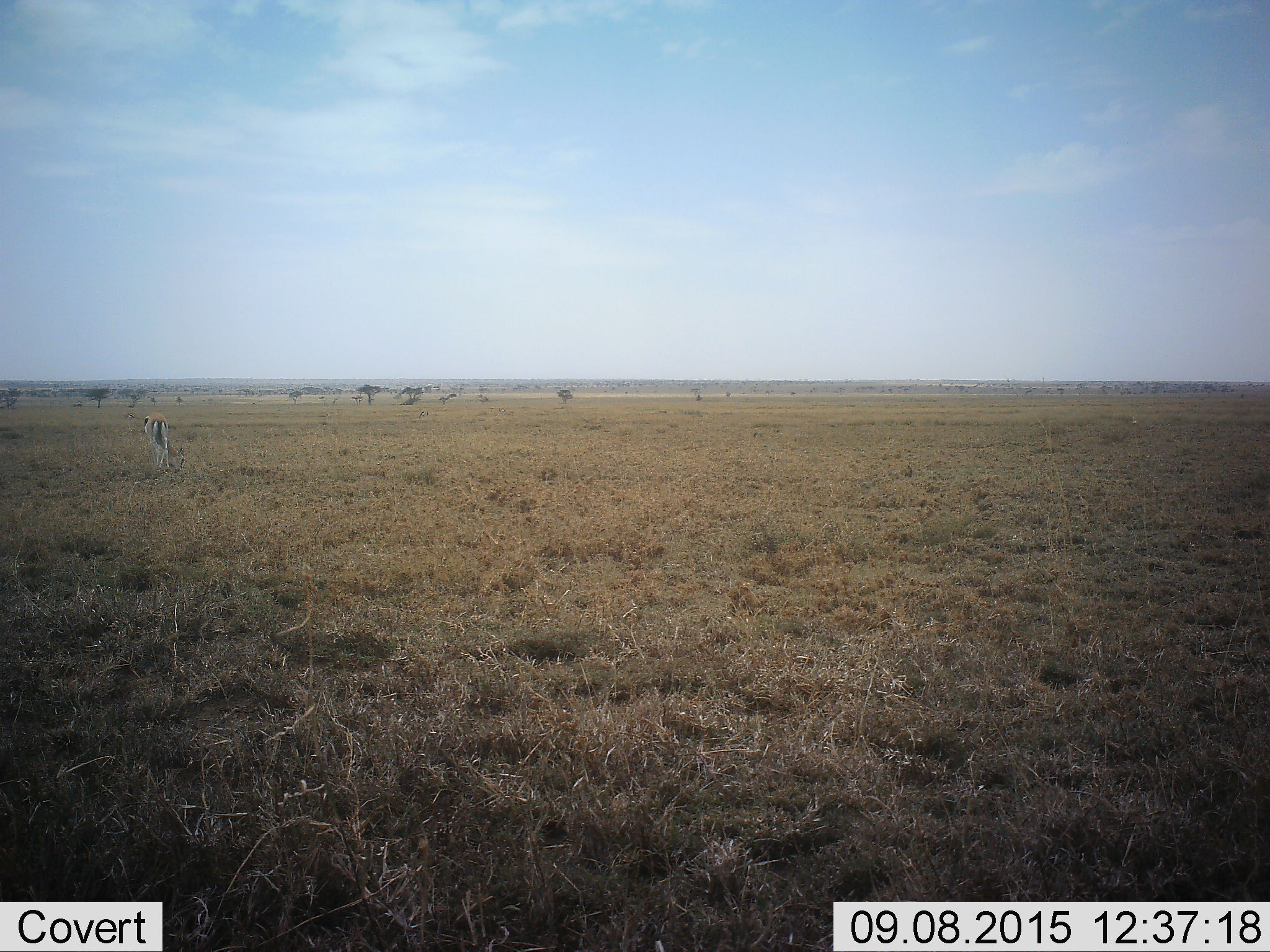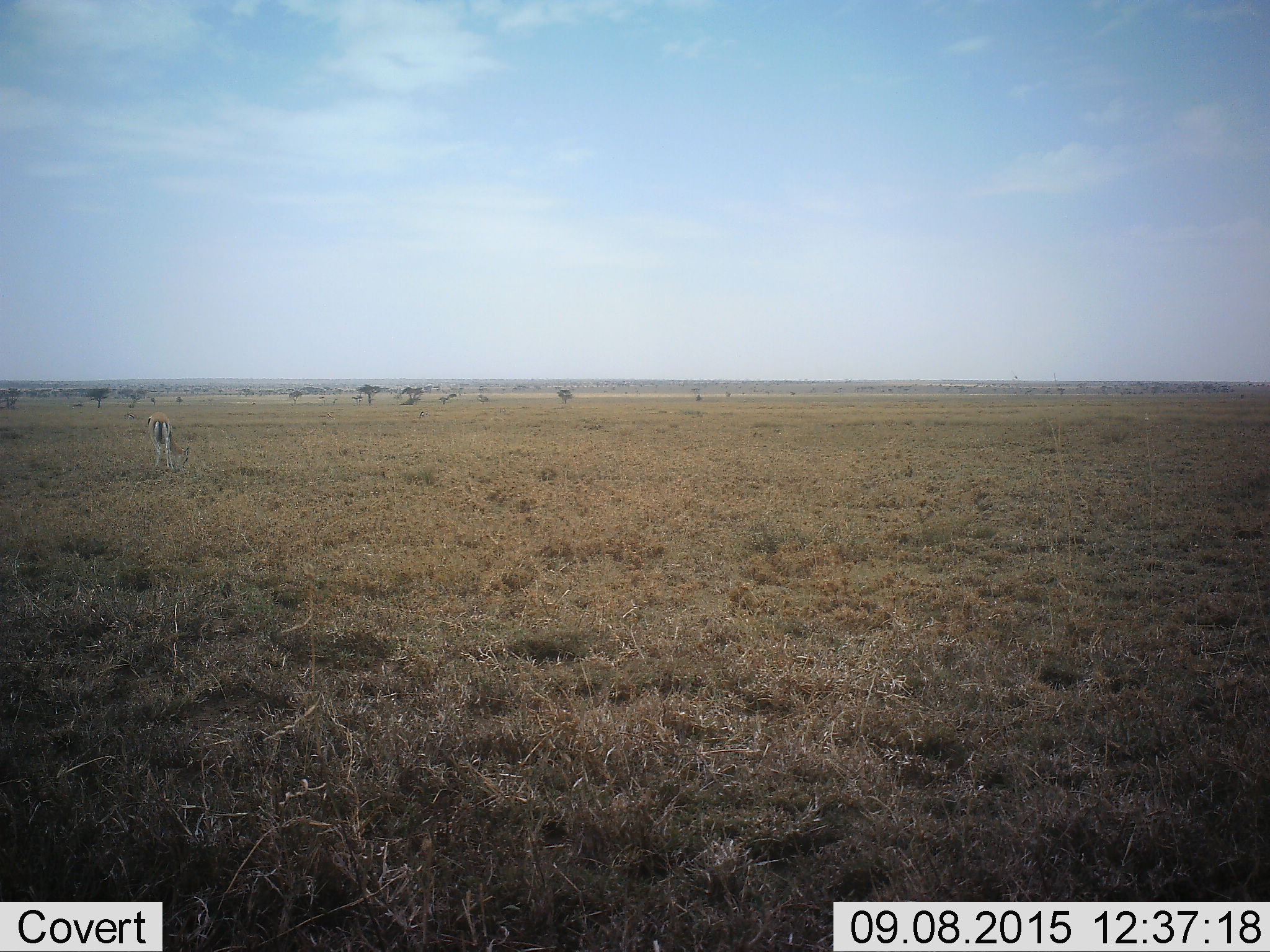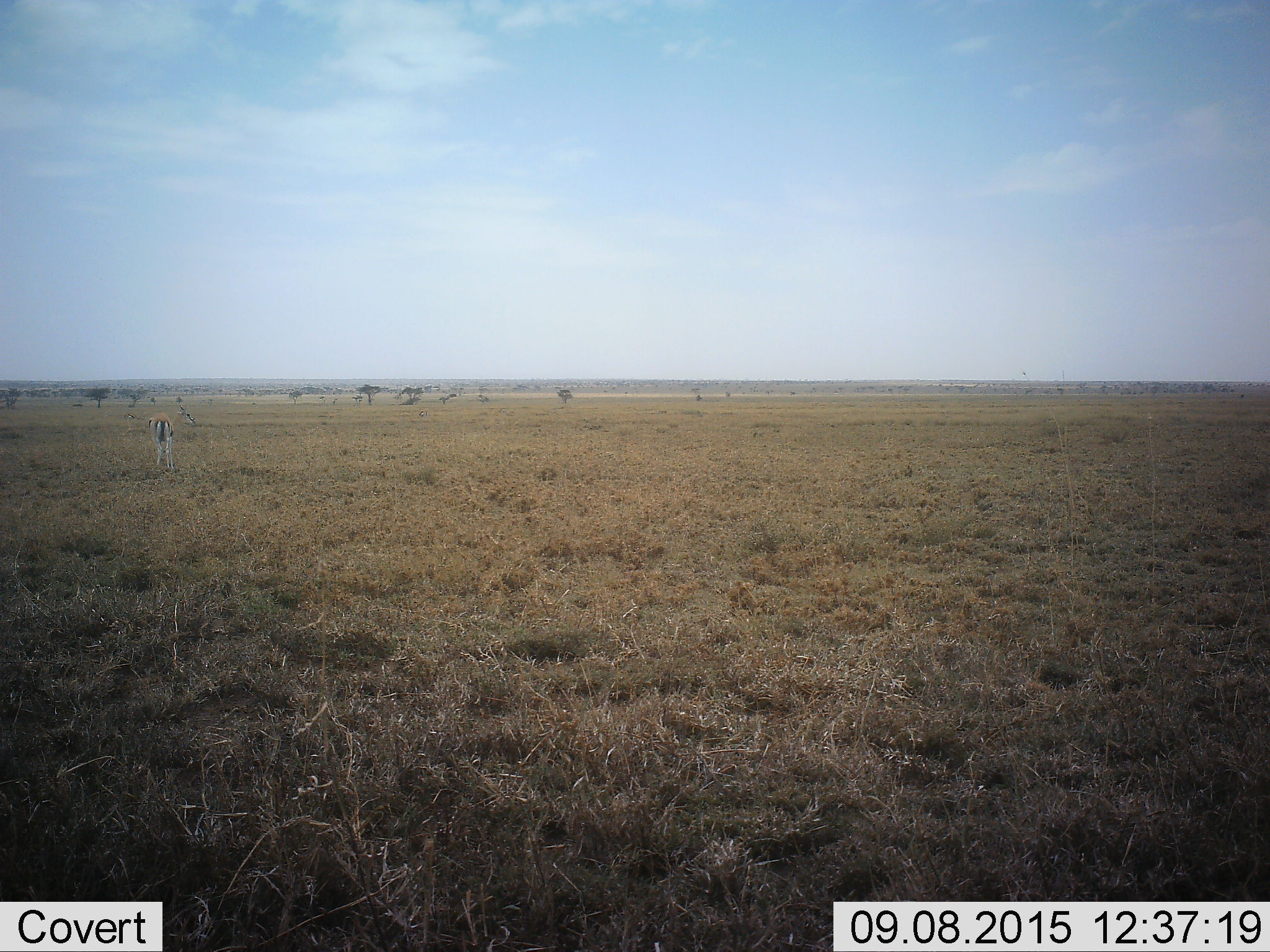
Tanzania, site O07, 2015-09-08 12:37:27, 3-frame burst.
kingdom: Animalia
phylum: Chordata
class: Mammalia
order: Artiodactyla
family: Bovidae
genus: Eudorcas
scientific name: Eudorcas thomsonii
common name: thomson's gazelle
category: gazellethomsons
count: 1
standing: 29%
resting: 0%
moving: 0%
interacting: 0%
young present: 0%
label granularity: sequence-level